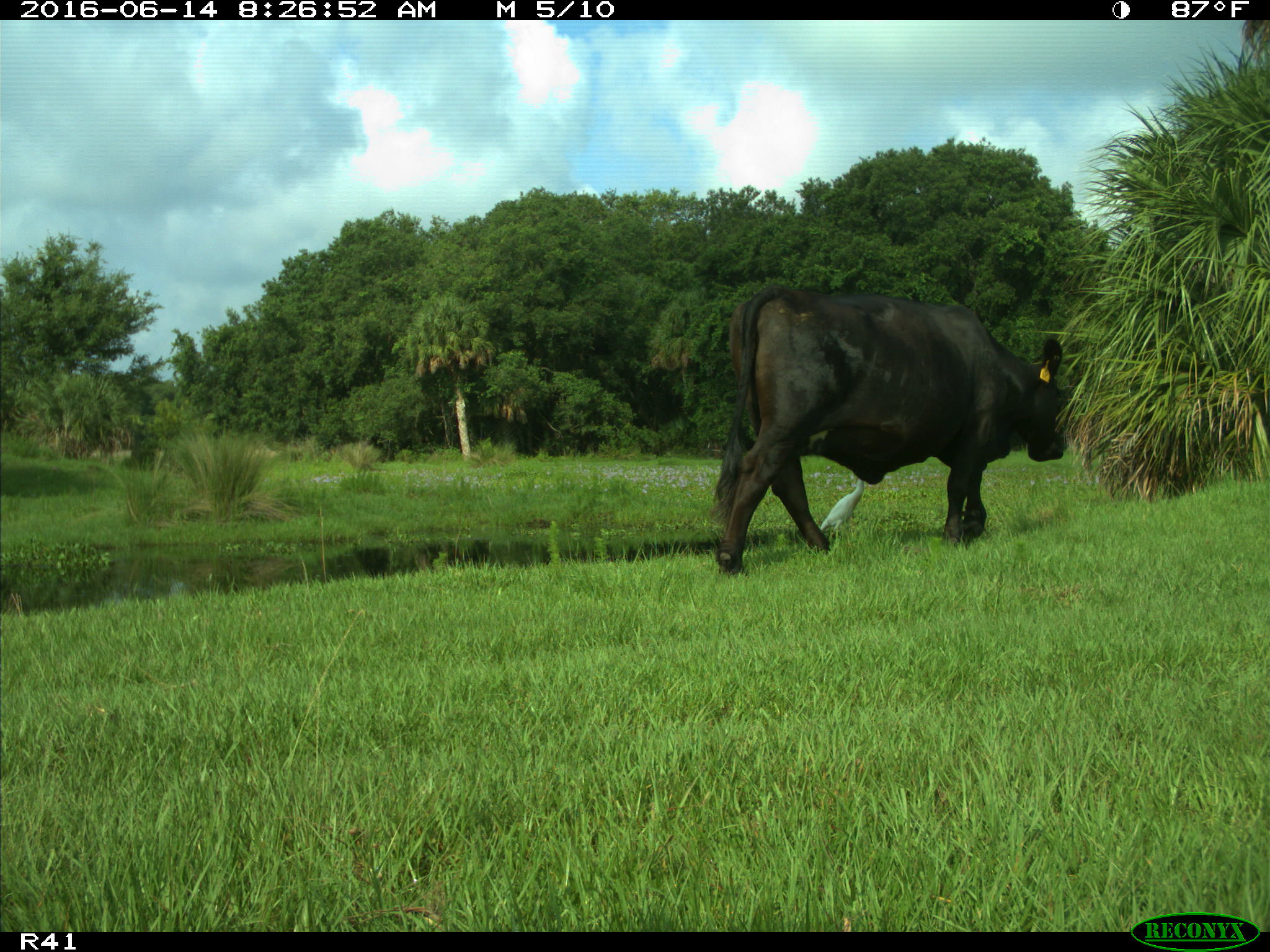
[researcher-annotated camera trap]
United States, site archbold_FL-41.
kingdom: Animalia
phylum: Chordata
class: Mammalia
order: Artiodactyla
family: Bovidae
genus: Bos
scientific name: Bos taurus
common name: domestic cow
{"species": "Bos taurus (domestic cow)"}